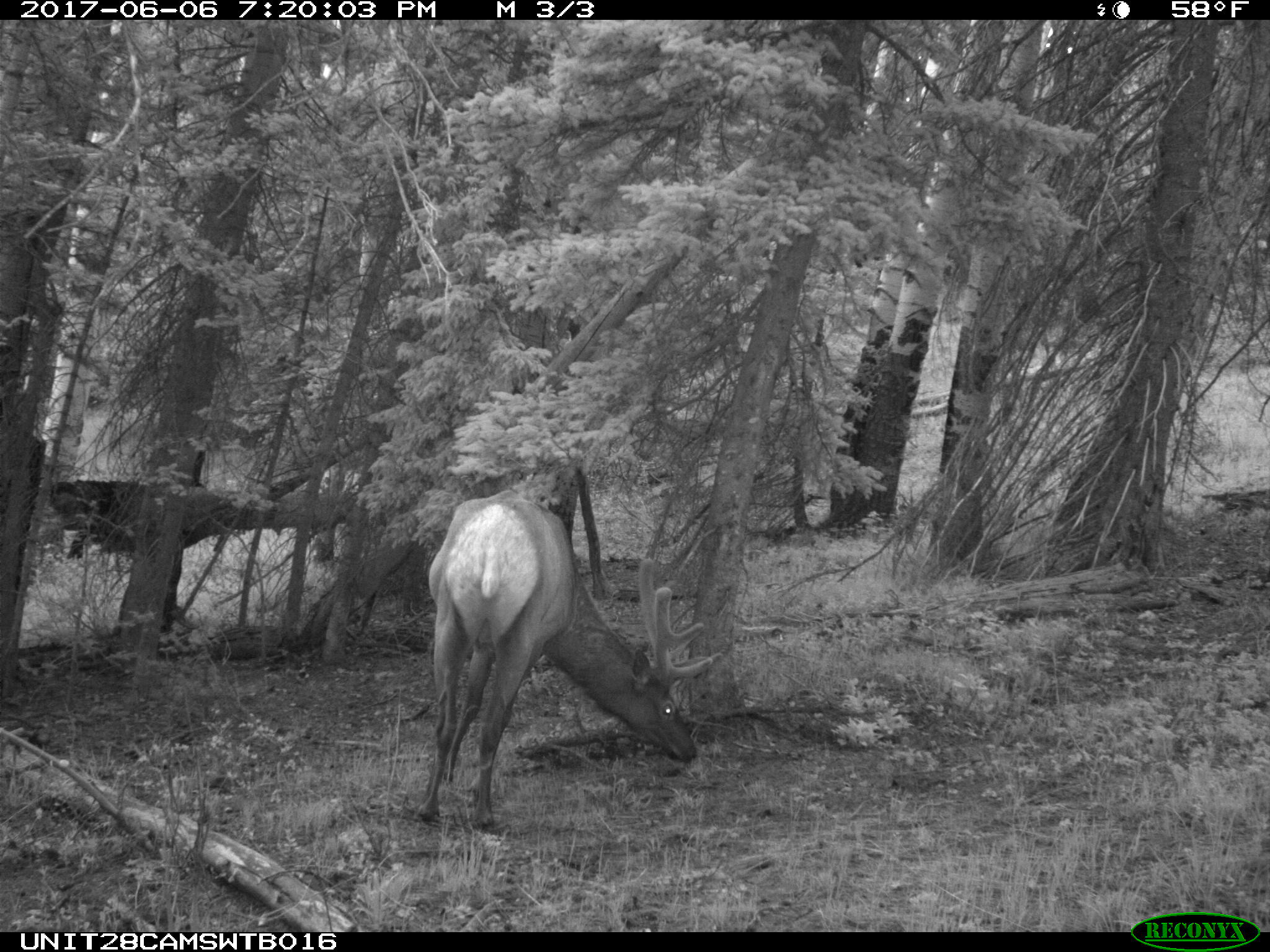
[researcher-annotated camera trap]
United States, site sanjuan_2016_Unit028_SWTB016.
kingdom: Animalia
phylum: Chordata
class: Mammalia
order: Artiodactyla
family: Cervidae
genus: Cervus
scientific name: Cervus elaphus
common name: red deer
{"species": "Cervus elaphus (red deer)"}